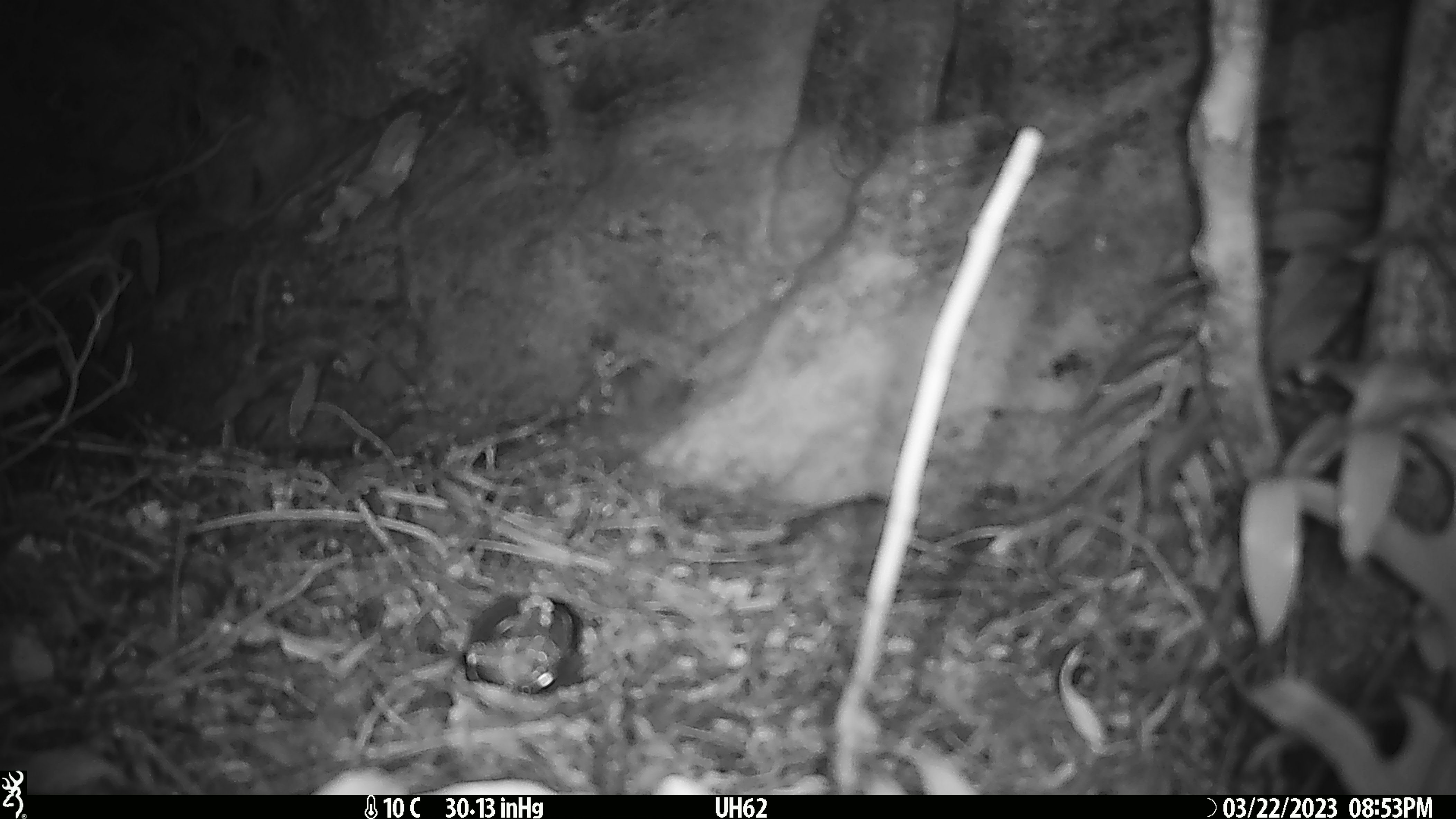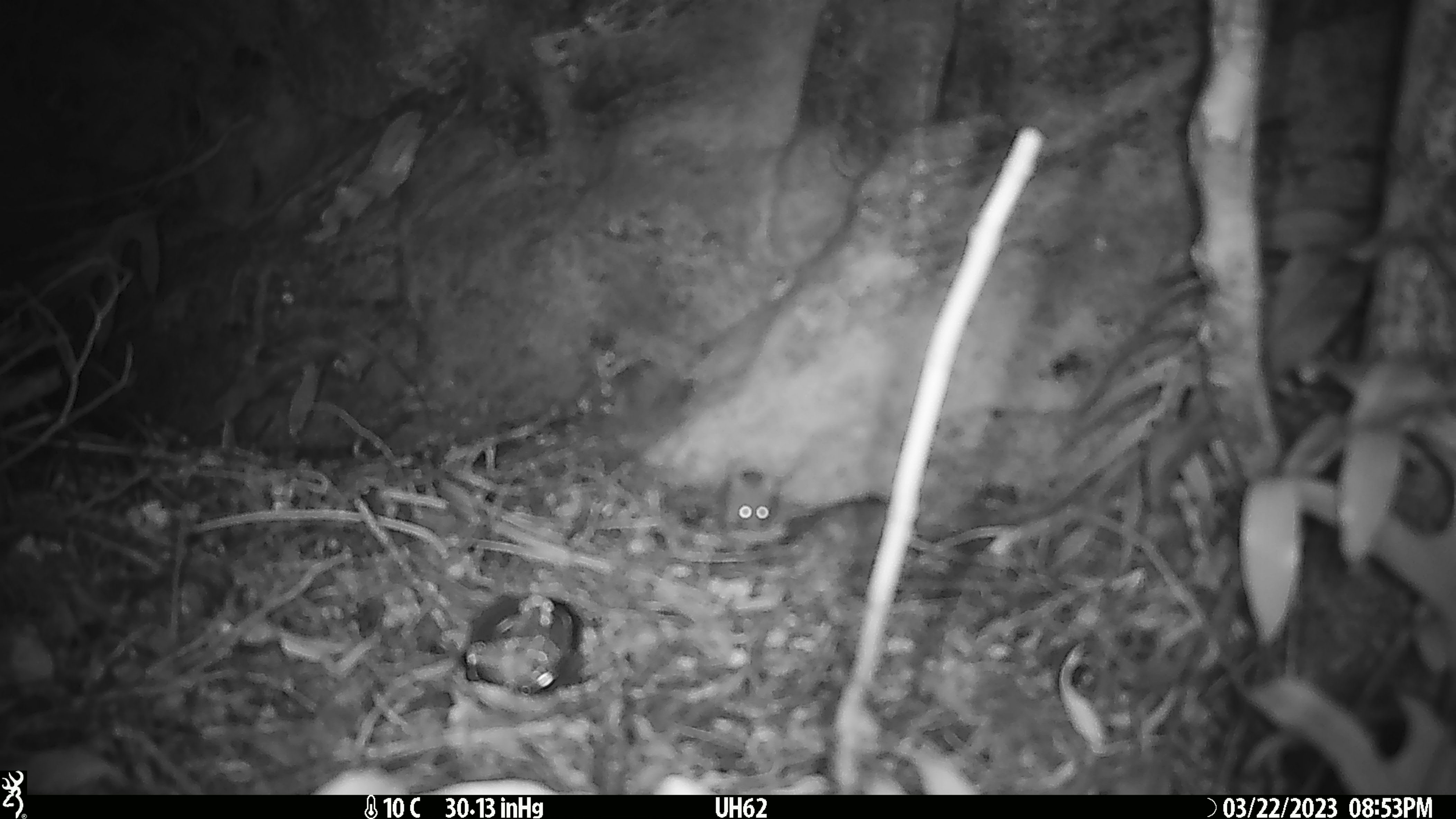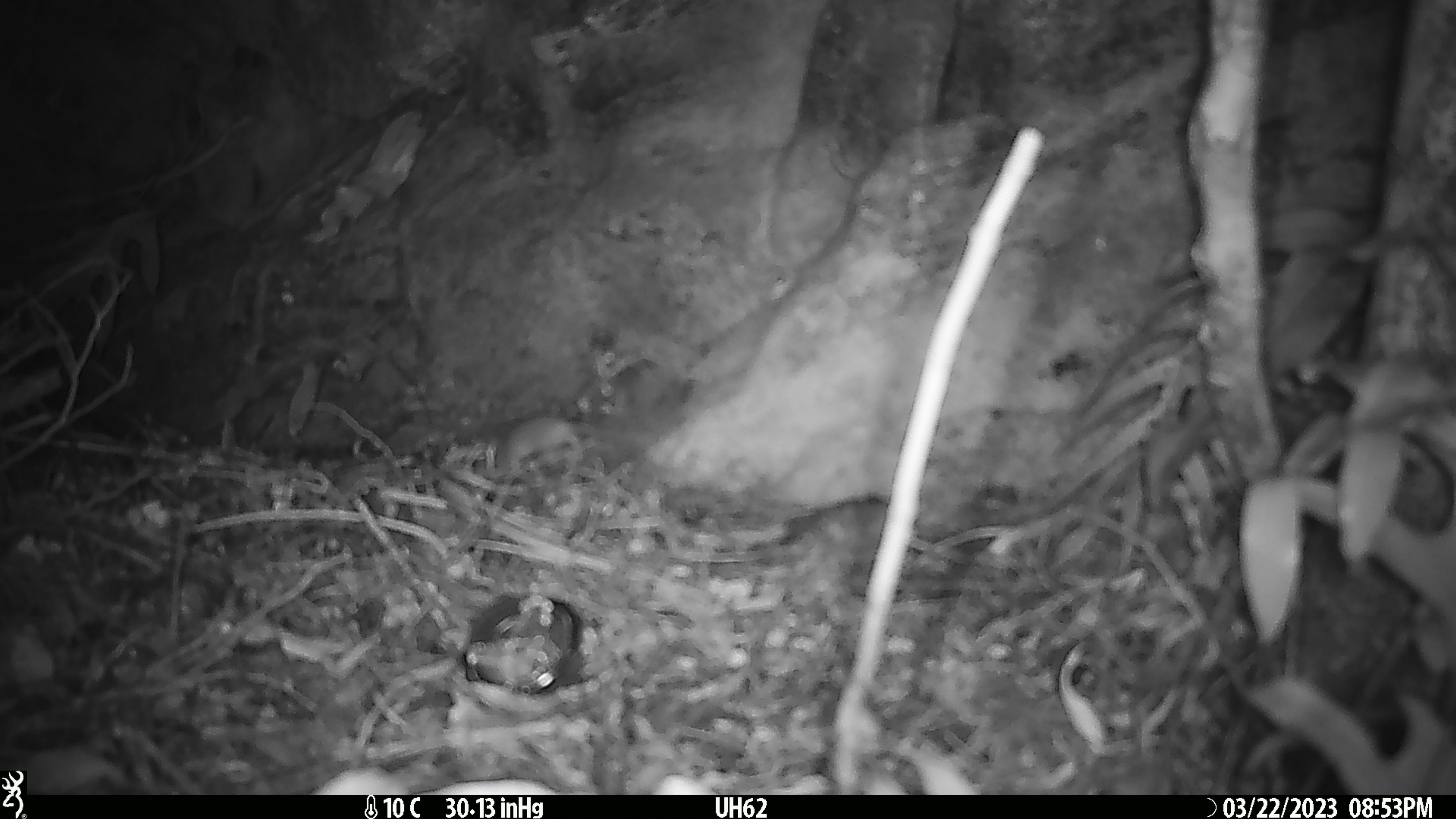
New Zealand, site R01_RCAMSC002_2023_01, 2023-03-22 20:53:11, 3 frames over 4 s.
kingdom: Animalia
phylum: Chordata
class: Mammalia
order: Rodentia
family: Muridae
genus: Mus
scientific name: Mus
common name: mouse